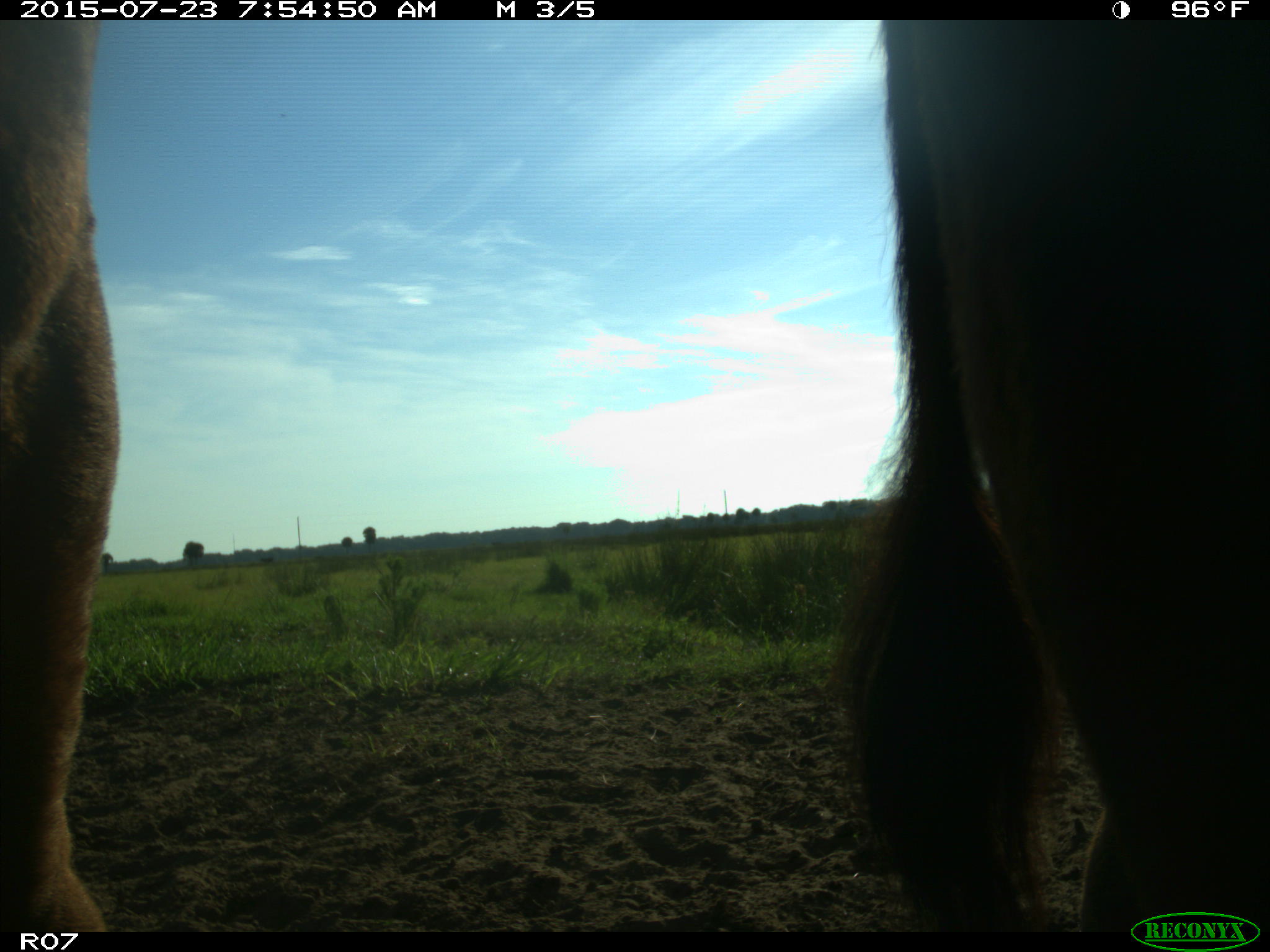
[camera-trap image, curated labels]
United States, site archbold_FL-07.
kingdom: Animalia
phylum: Chordata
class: Mammalia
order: Artiodactyla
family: Bovidae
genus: Bos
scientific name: Bos taurus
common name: domestic cow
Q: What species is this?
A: Bos taurus (domestic cow).